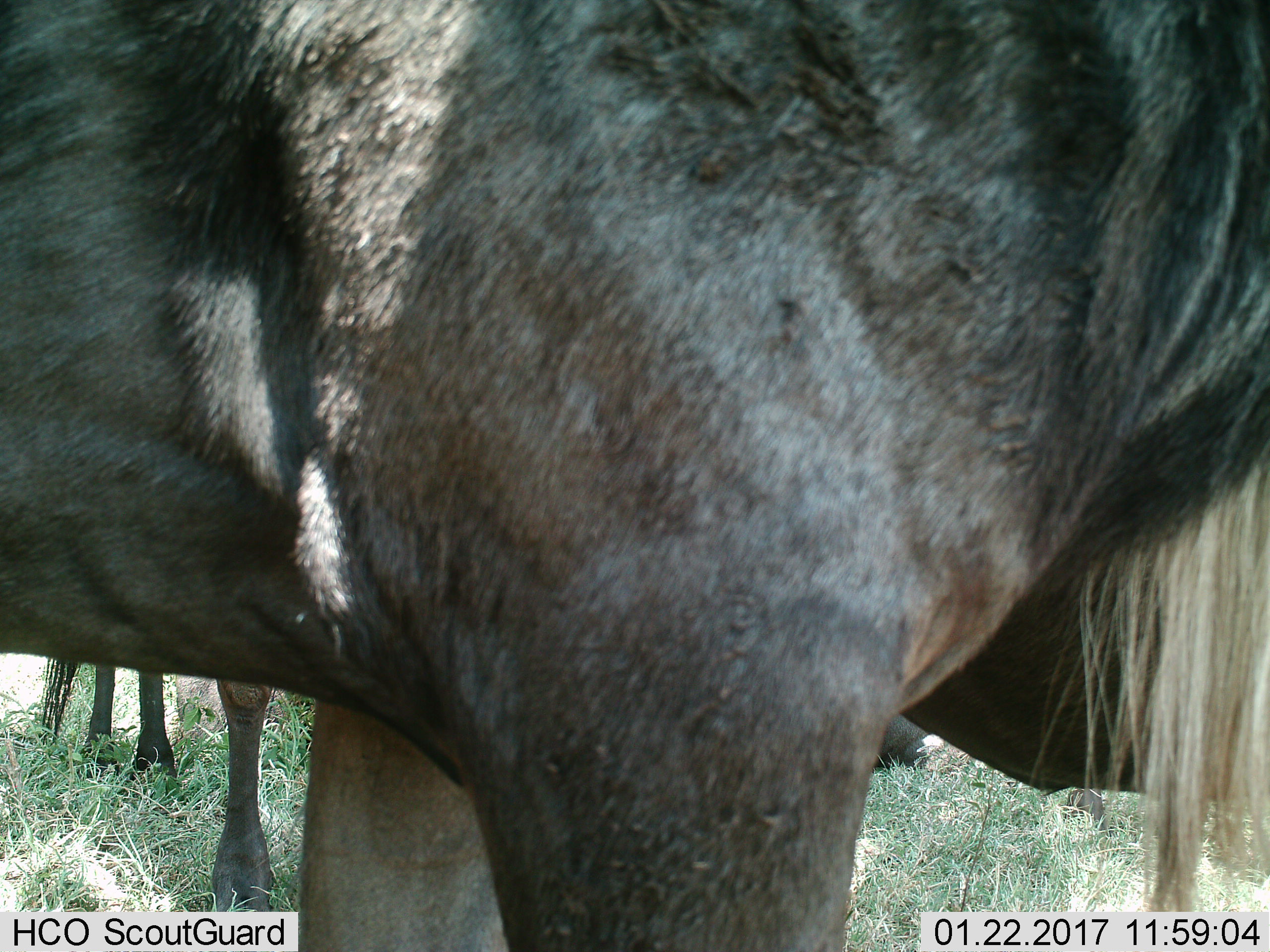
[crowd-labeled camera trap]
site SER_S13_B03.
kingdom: Animalia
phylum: Chordata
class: Mammalia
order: Artiodactyla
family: Bovidae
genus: Connochaetes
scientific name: Connochaetes taurinus taurinus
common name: blue wildebeest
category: wildebeestblue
Wildebeestblue (blue wildebeest) (Connochaetes taurinus taurinus), count 2. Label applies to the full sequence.